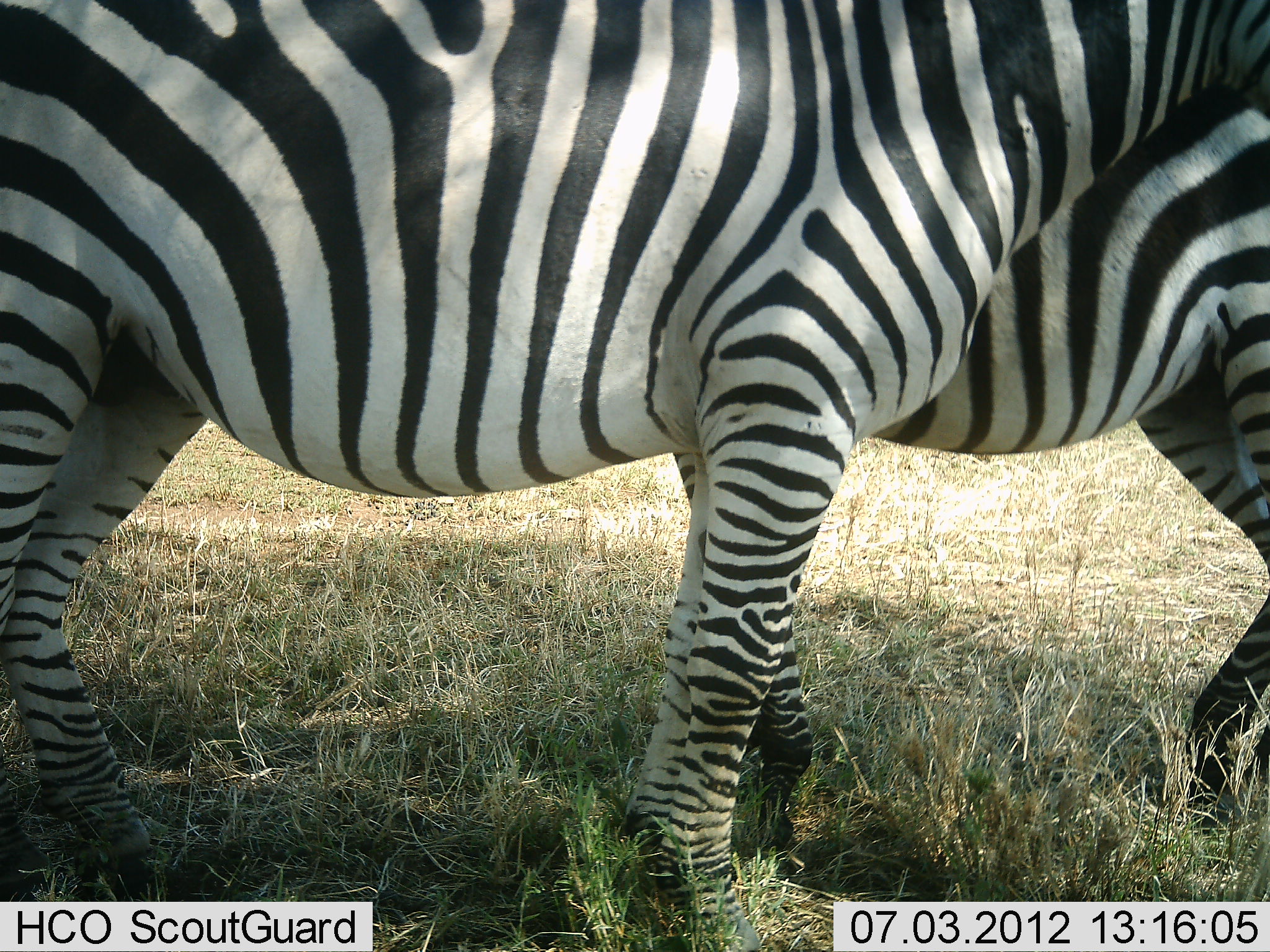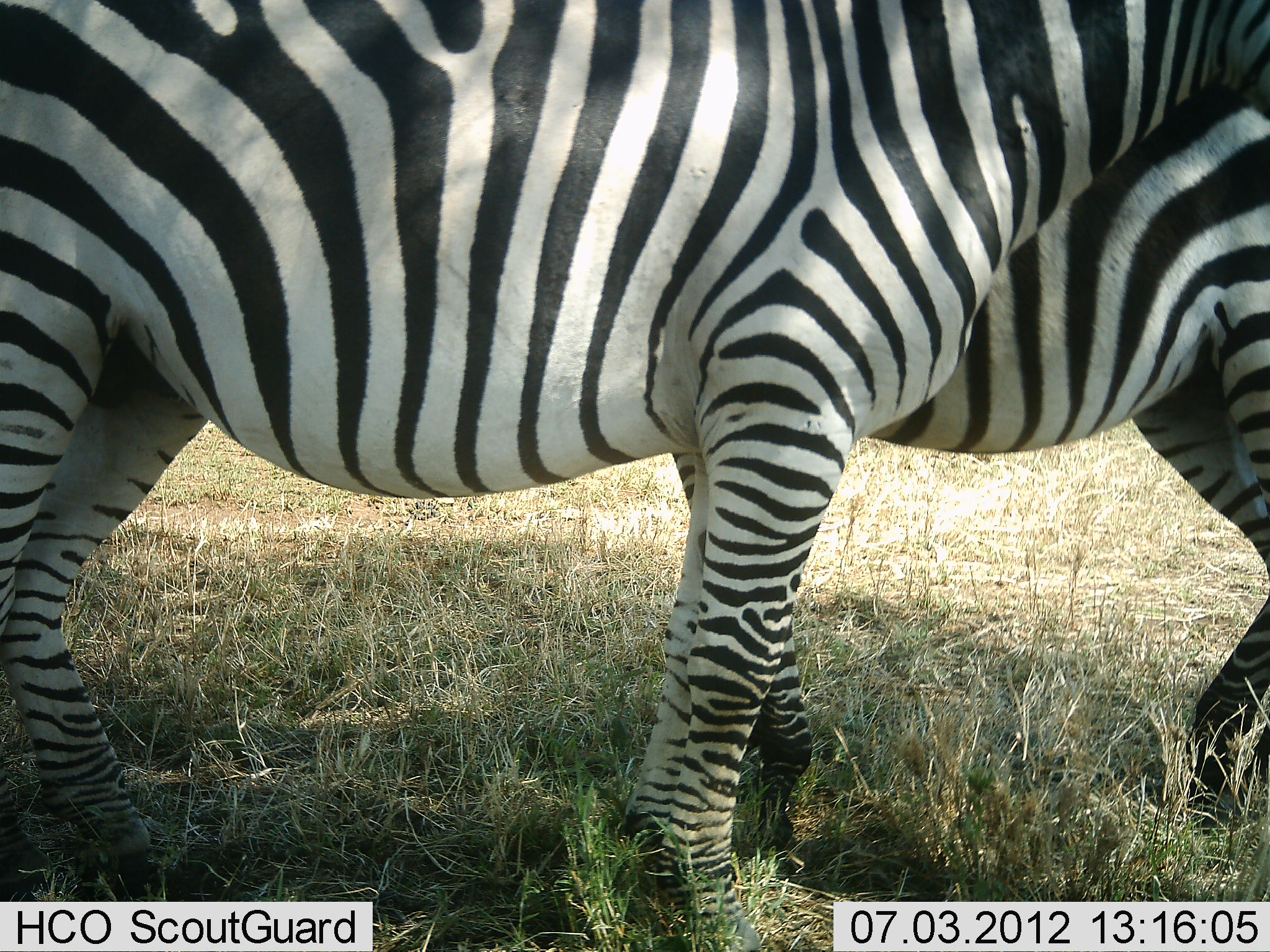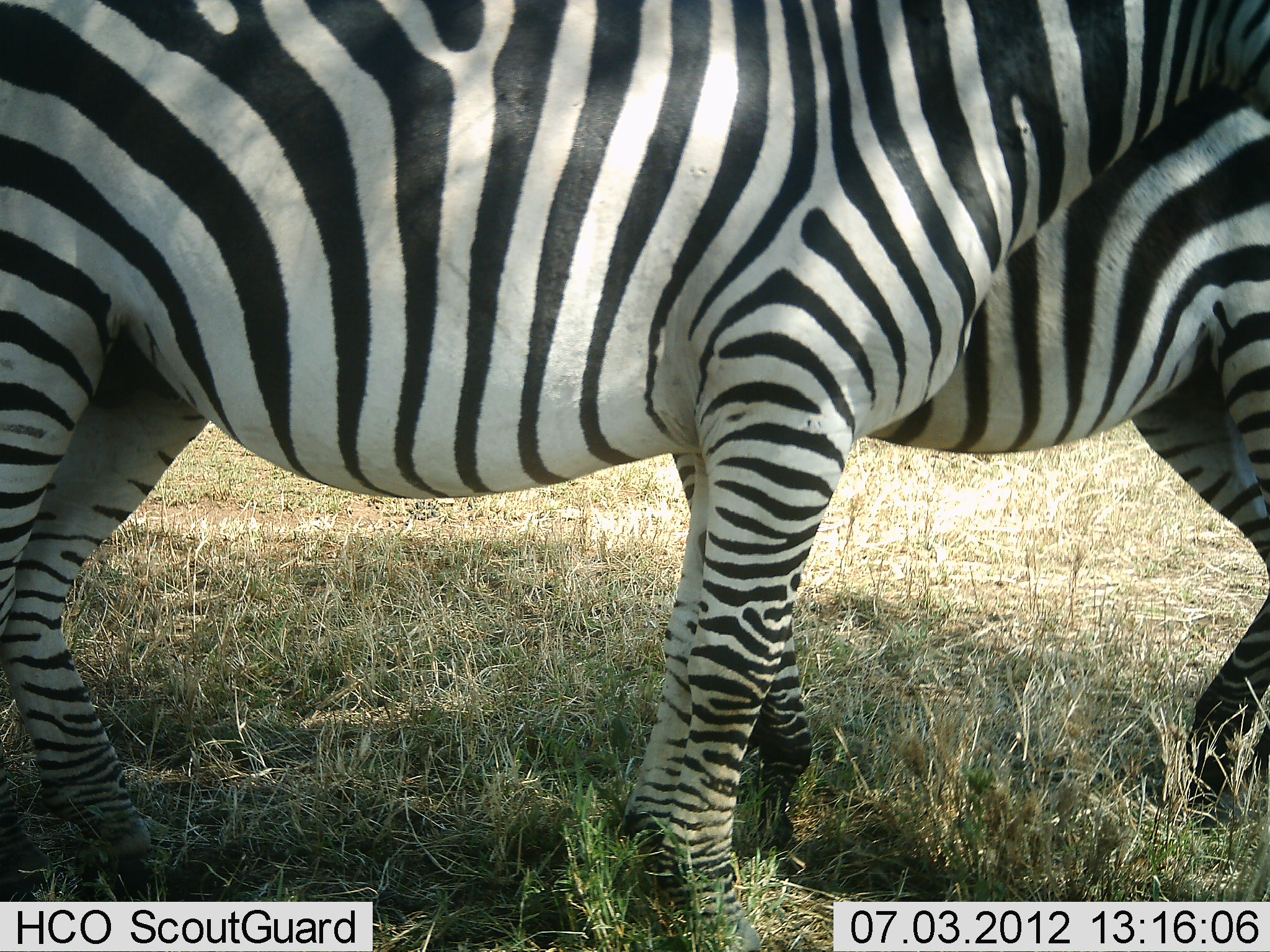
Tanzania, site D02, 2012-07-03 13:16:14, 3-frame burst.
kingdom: Animalia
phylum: Chordata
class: Mammalia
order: Perissodactyla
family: Equidae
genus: Equus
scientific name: Equus quagga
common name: plains zebra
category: zebra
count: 2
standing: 100%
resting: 0%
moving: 0%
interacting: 0%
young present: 0%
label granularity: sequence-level